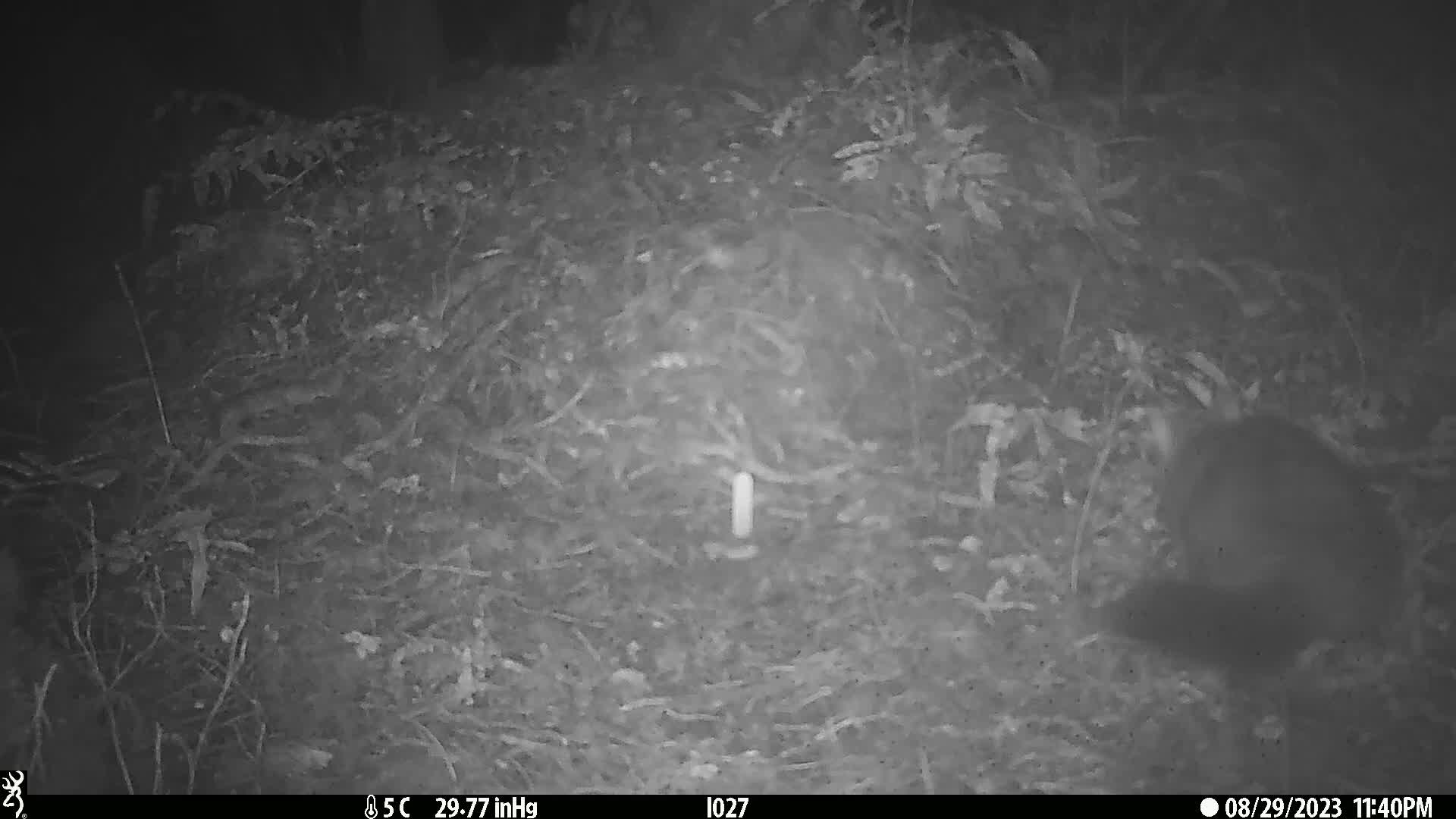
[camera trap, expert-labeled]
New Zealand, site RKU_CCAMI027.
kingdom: Animalia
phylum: Chordata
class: Mammalia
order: Diprotodontia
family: Phalangeridae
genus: Trichosurus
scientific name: Trichosurus vulpecula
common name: common brushtail possum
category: possum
Possum (common brushtail possum) (Trichosurus vulpecula).